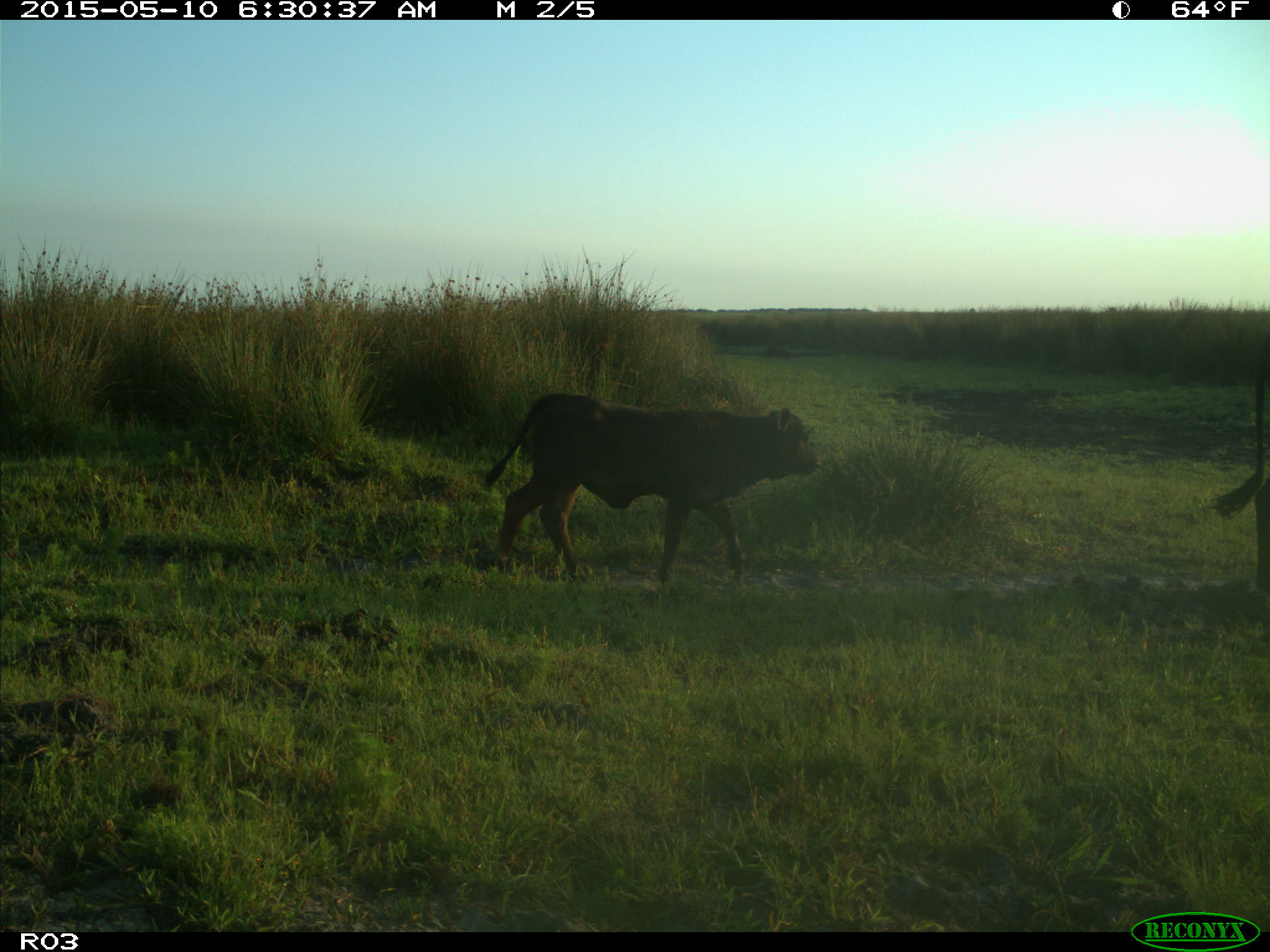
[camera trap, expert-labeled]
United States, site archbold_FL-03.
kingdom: Animalia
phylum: Chordata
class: Mammalia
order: Artiodactyla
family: Bovidae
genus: Bos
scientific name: Bos taurus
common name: domestic cow